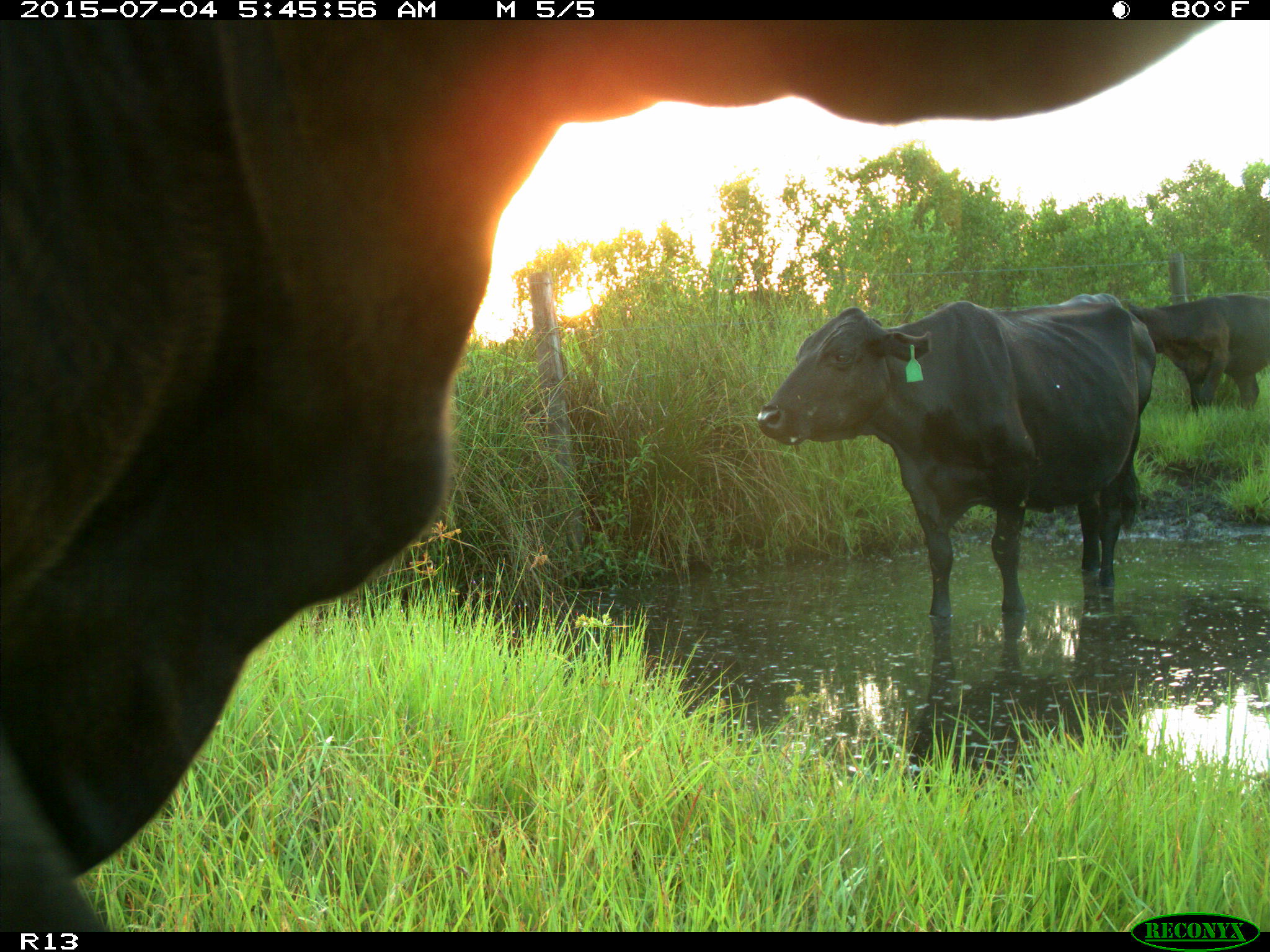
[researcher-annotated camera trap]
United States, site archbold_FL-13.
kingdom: Animalia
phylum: Chordata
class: Mammalia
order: Artiodactyla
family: Bovidae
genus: Bos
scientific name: Bos taurus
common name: domestic cow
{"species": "Bos taurus (domestic cow)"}